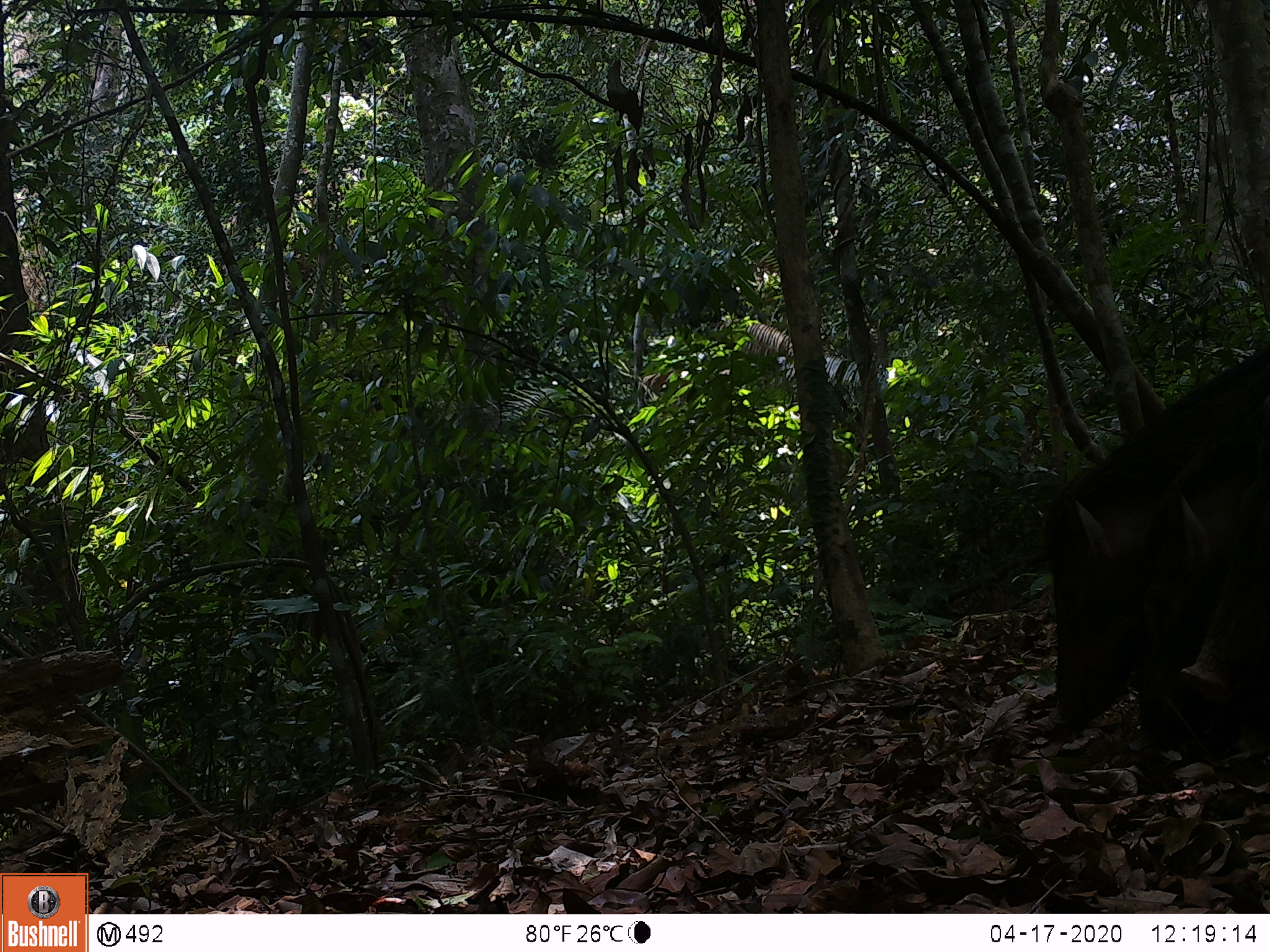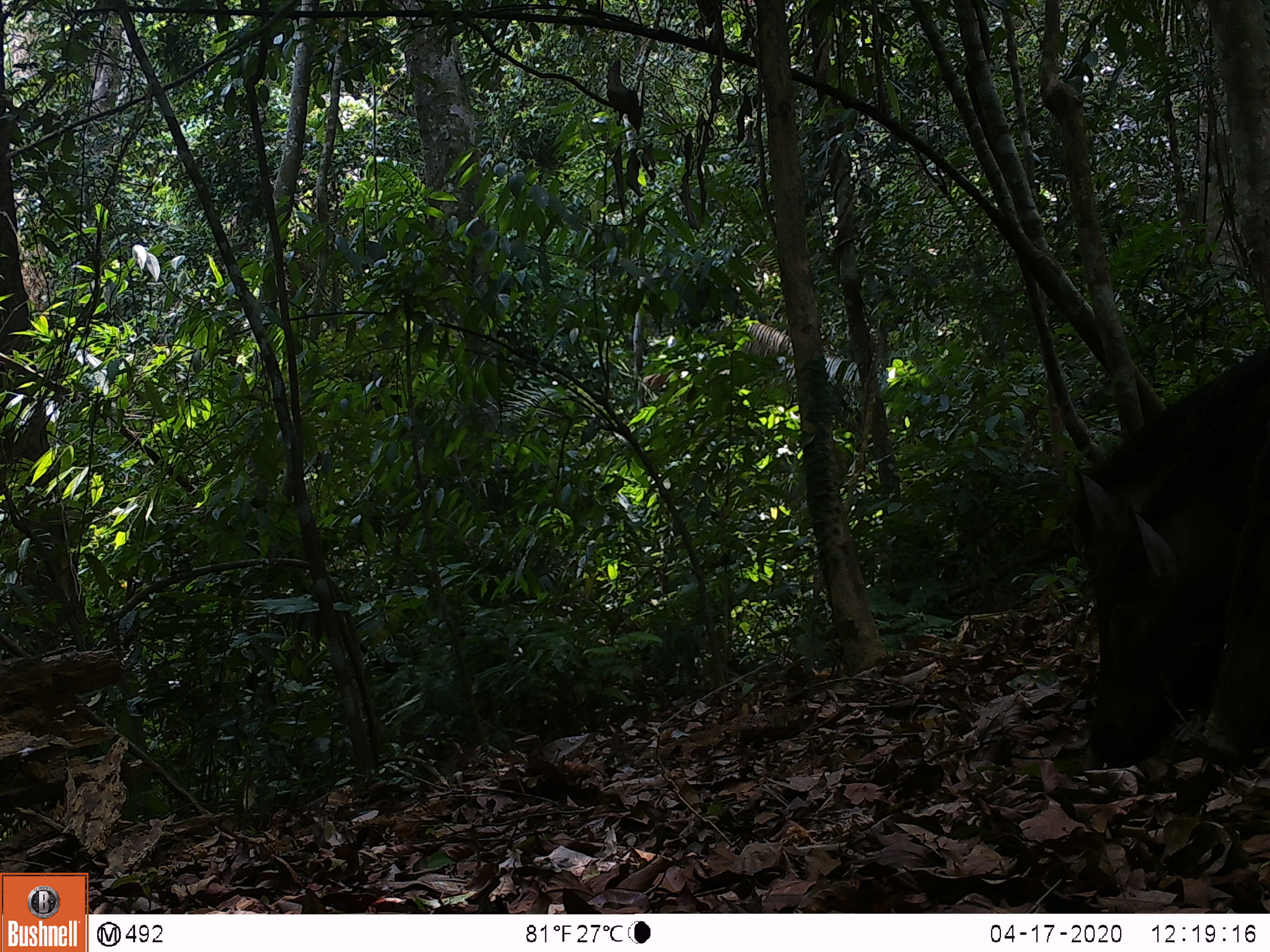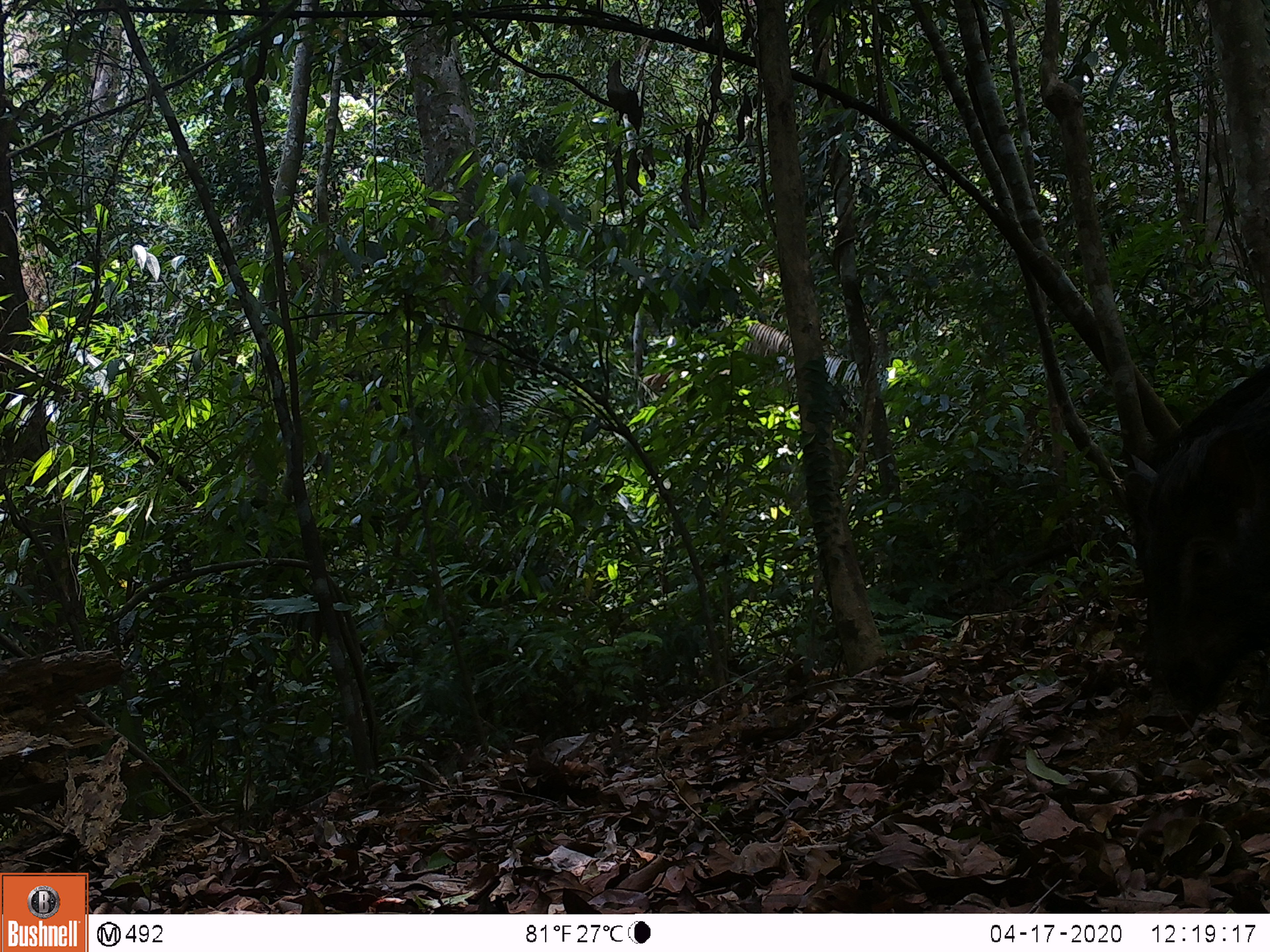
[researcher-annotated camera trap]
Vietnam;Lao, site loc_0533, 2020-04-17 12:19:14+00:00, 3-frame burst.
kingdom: Animalia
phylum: Chordata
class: Mammalia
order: Artiodactyla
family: Suidae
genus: Sus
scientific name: Sus scrofa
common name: eurasian wild pig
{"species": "eurasian wild pig (Sus scrofa)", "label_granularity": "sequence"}